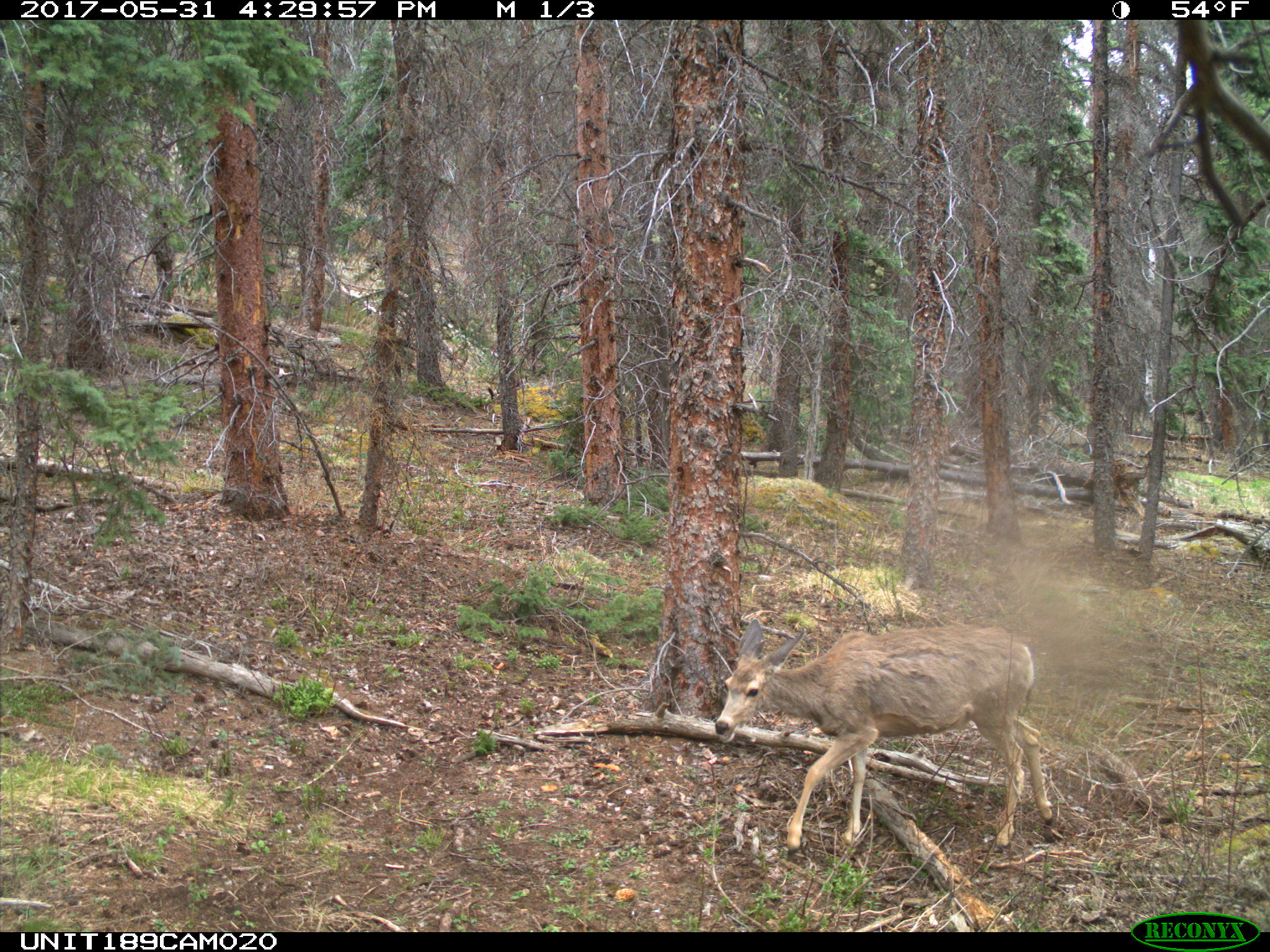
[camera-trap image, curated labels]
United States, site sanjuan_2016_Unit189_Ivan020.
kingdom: Animalia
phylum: Chordata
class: Mammalia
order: Artiodactyla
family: Cervidae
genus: Odocoileus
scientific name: Odocoileus hemionus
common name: mule deer